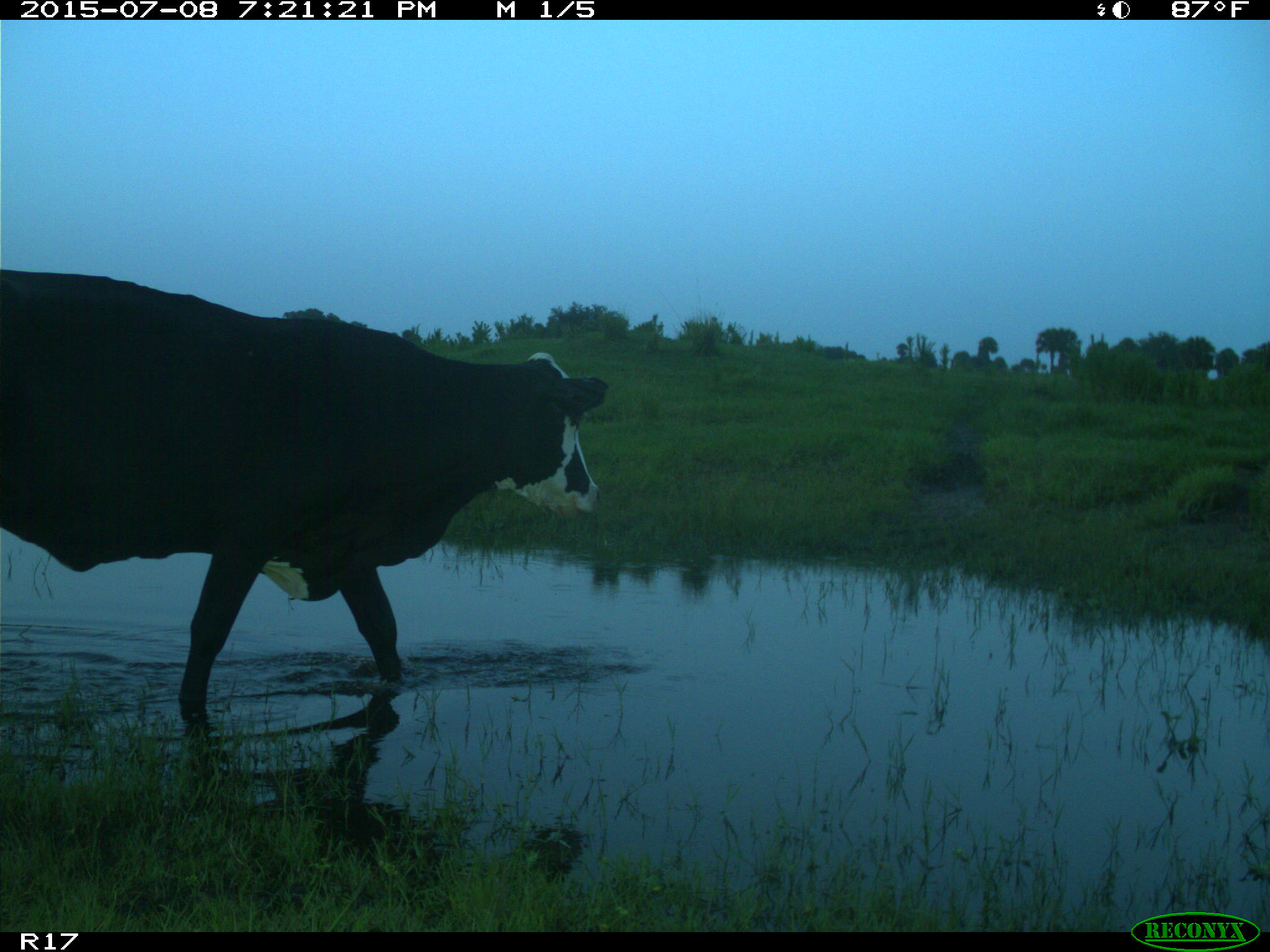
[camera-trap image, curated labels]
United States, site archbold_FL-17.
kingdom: Animalia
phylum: Chordata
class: Mammalia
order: Artiodactyla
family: Bovidae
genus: Bos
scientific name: Bos taurus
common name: domestic cow